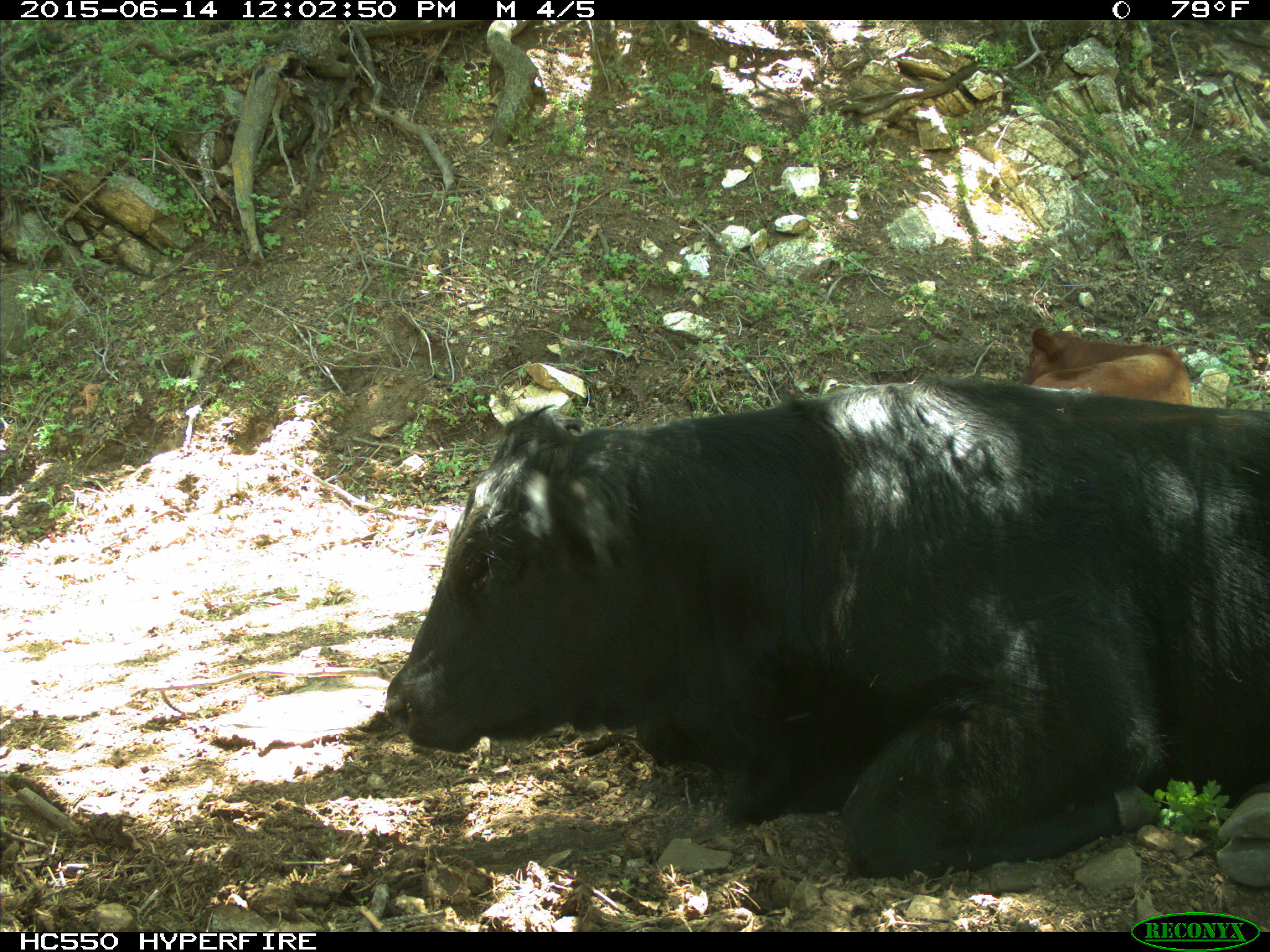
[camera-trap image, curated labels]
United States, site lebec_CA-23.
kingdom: Animalia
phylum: Chordata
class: Mammalia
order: Artiodactyla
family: Bovidae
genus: Bos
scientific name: Bos taurus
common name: domestic cow